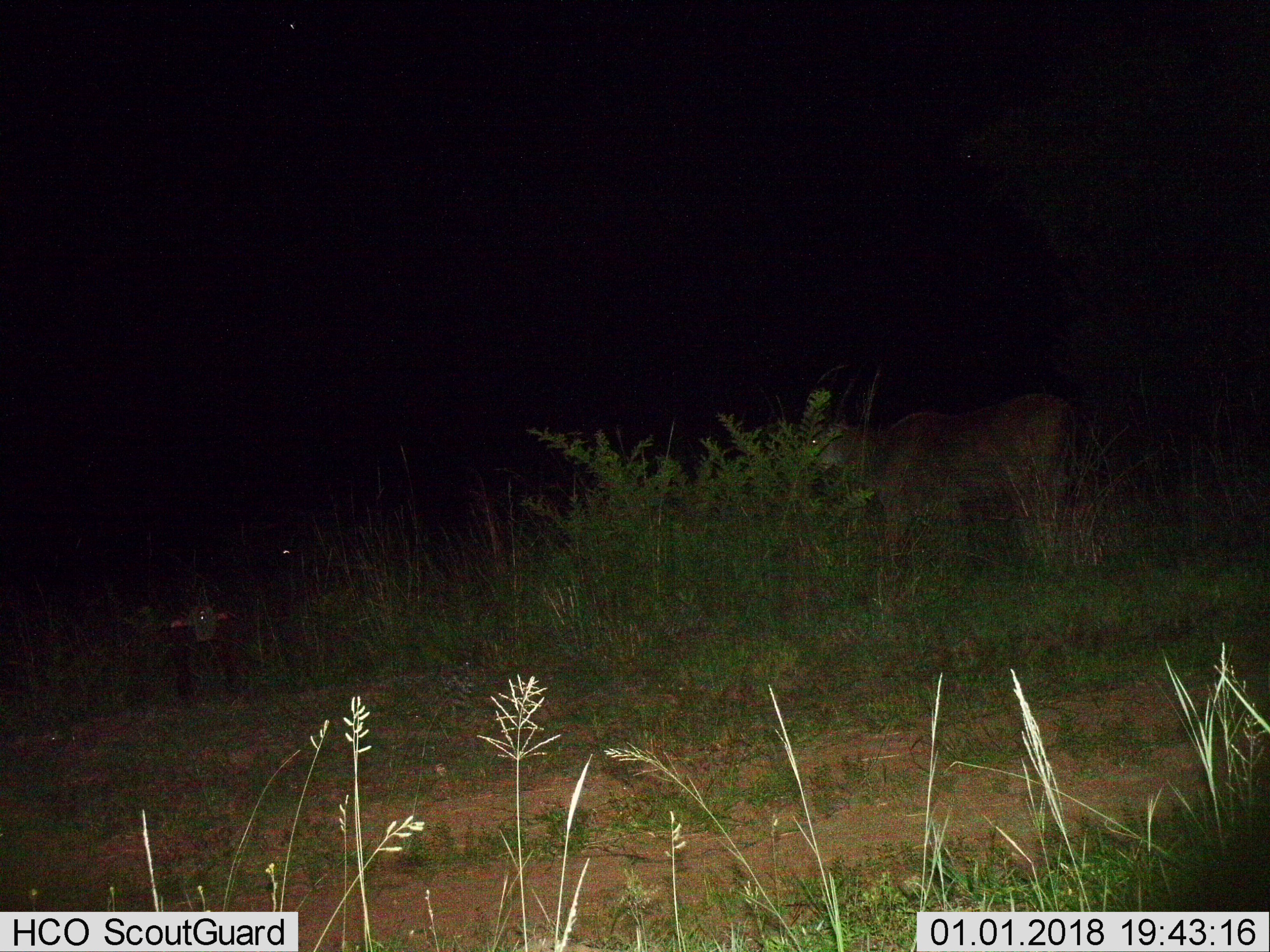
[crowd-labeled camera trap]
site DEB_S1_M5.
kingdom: Animalia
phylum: Chordata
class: Mammalia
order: Artiodactyla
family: Bovidae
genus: Tragelaphus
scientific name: Tragelaphus oryx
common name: eland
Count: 1.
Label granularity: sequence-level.